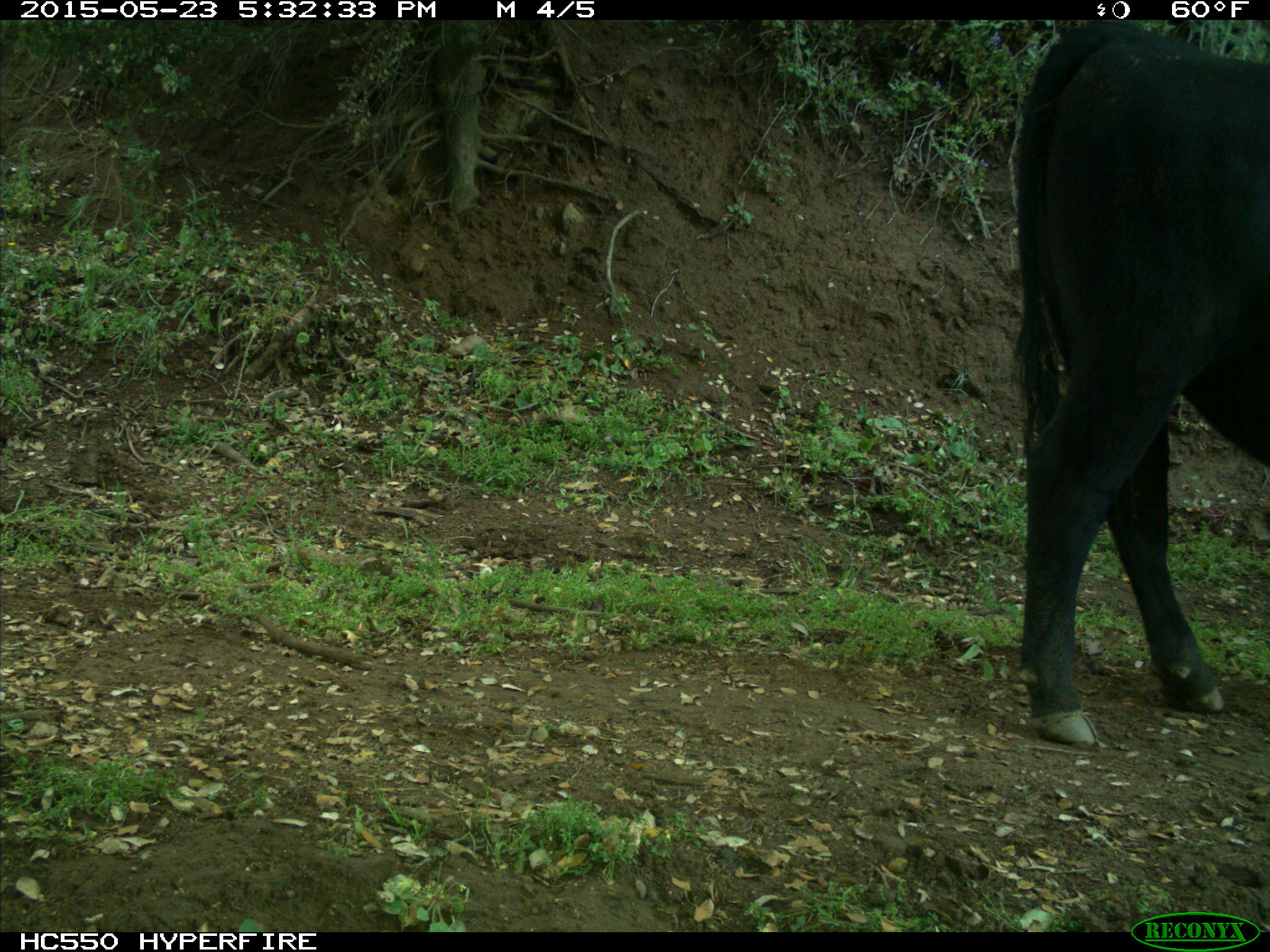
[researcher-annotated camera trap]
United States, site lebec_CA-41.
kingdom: Animalia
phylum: Chordata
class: Mammalia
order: Artiodactyla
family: Bovidae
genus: Bos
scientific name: Bos taurus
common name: domestic cow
Bos taurus (domestic cow).